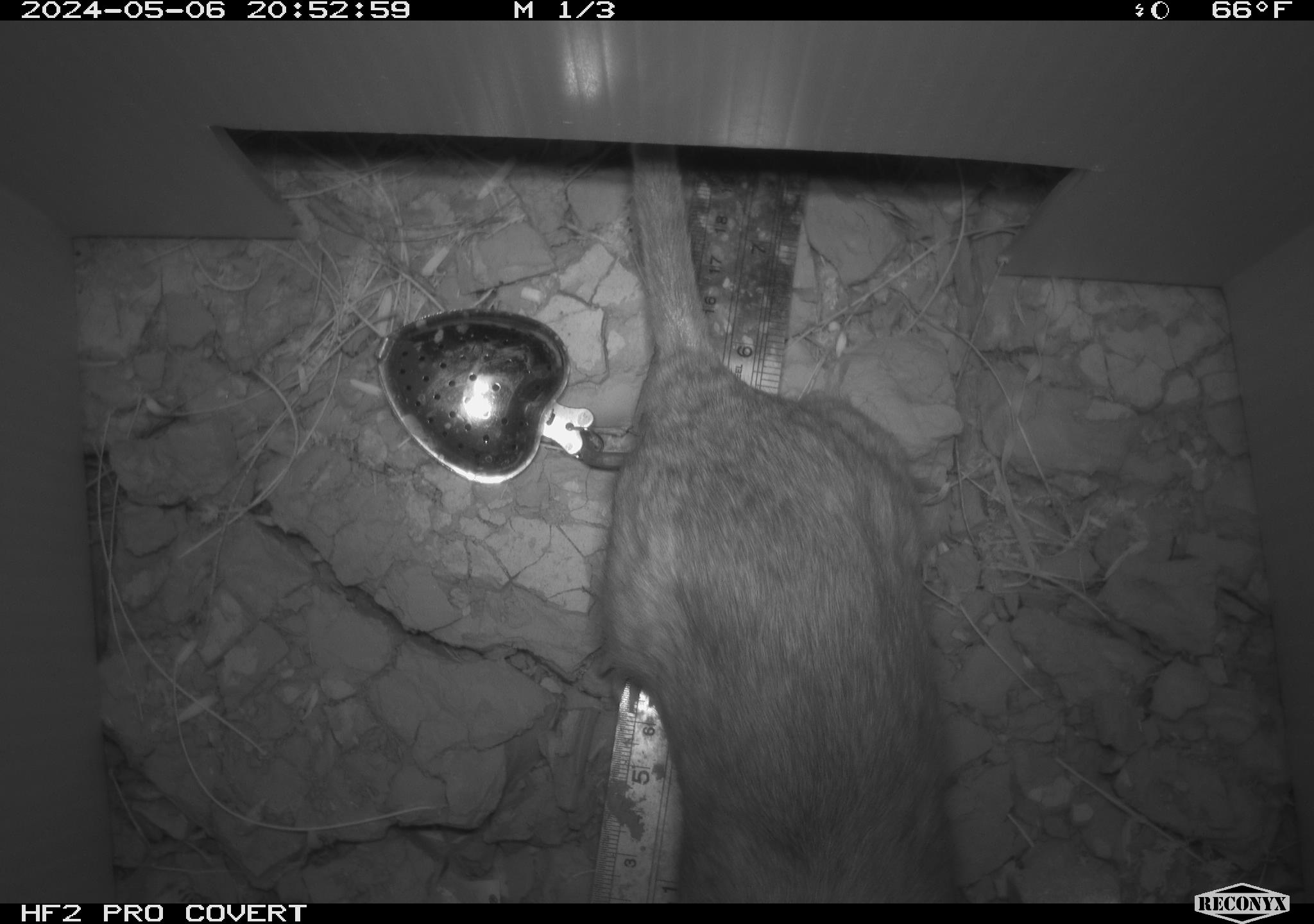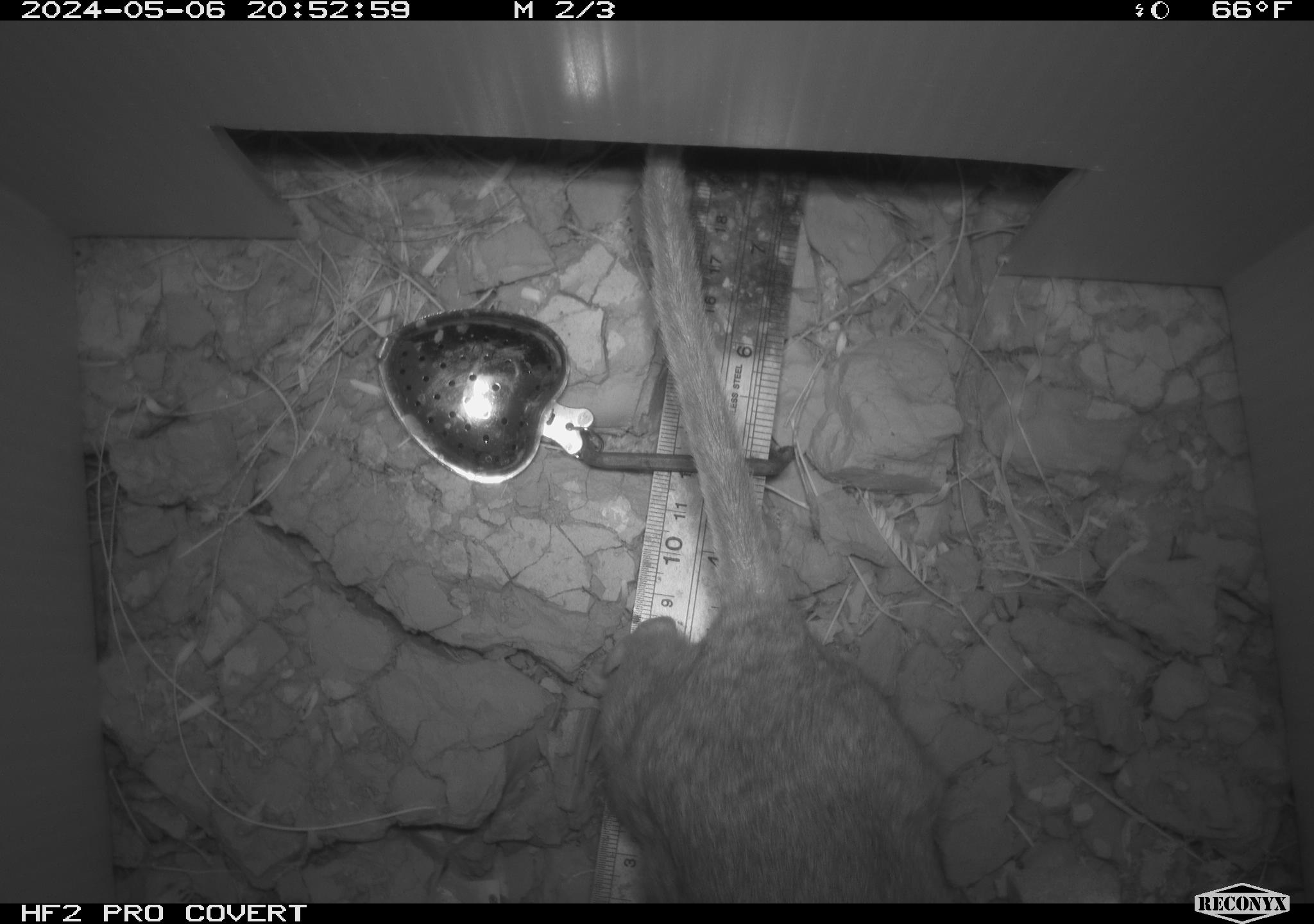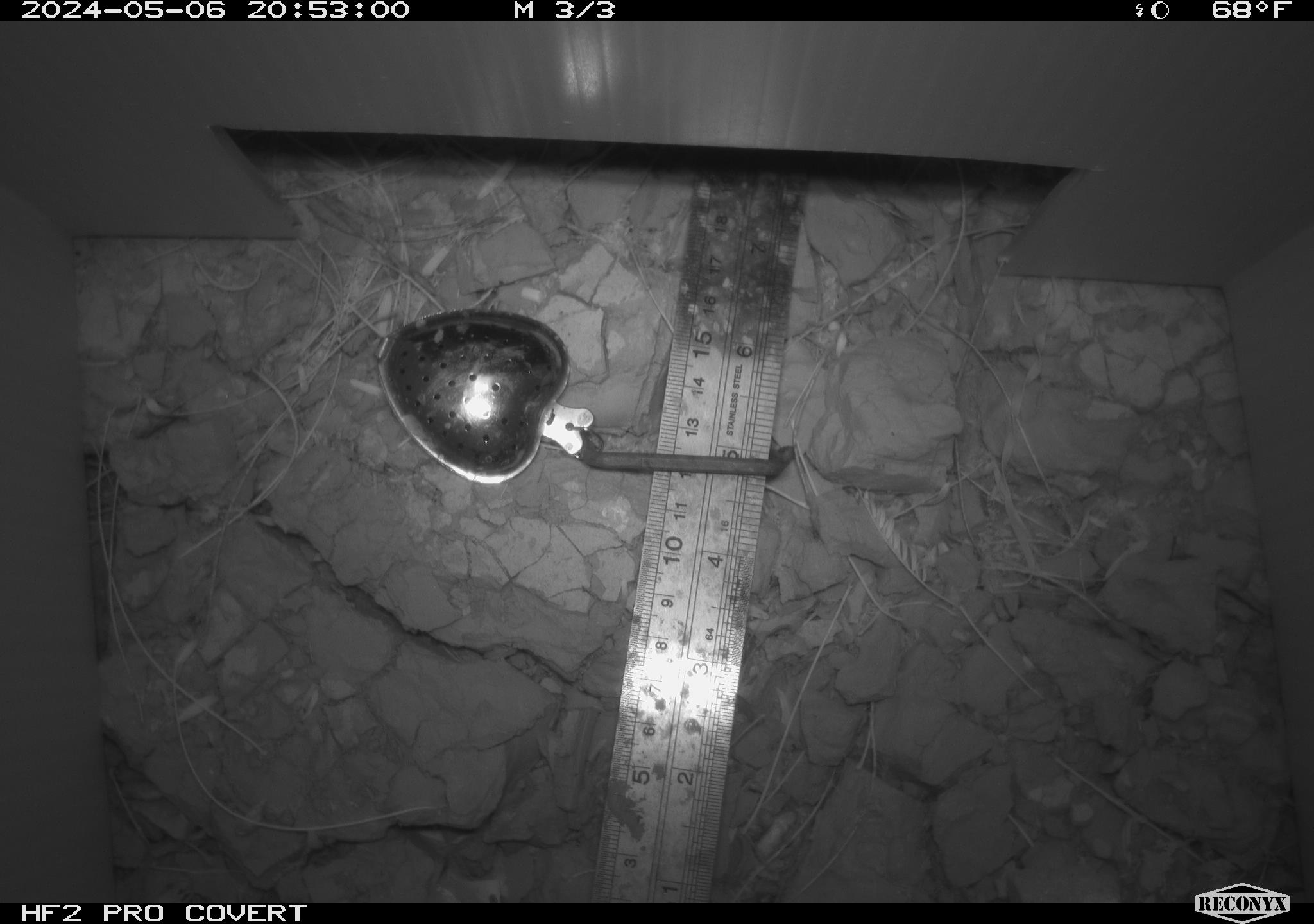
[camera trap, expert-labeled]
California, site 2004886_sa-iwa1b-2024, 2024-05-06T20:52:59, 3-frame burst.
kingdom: Animalia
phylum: Chordata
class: Mammalia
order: Rodentia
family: Cricetidae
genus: Neotoma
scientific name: Neotoma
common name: pack rat or woodrat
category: neotoma species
Neotoma species (pack rat or woodrat) (Neotoma).